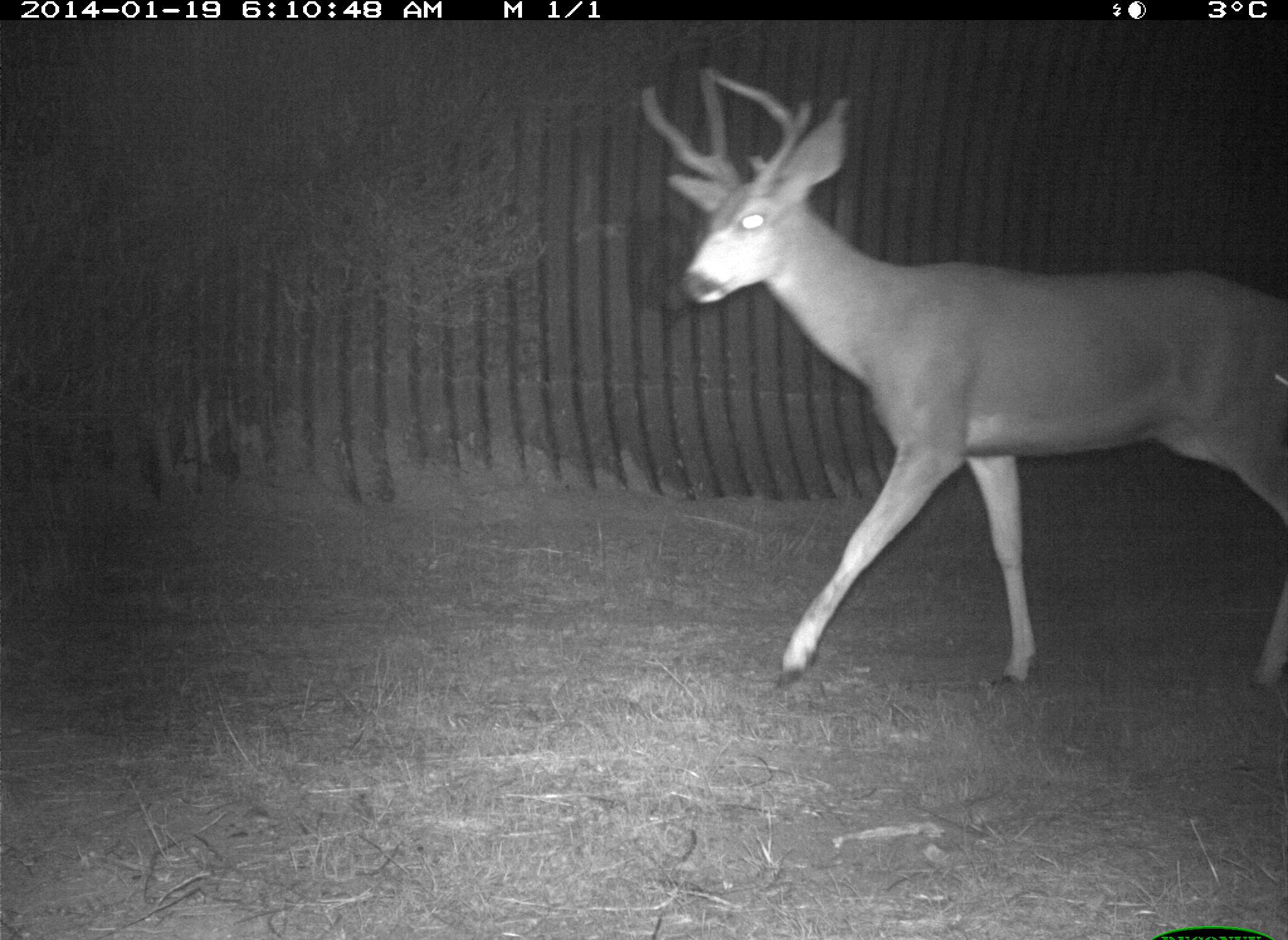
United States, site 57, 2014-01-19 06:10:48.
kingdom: Animalia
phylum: Chordata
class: Mammalia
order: Artiodactyla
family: Cervidae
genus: Odocoileus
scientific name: Odocoileus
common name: deer